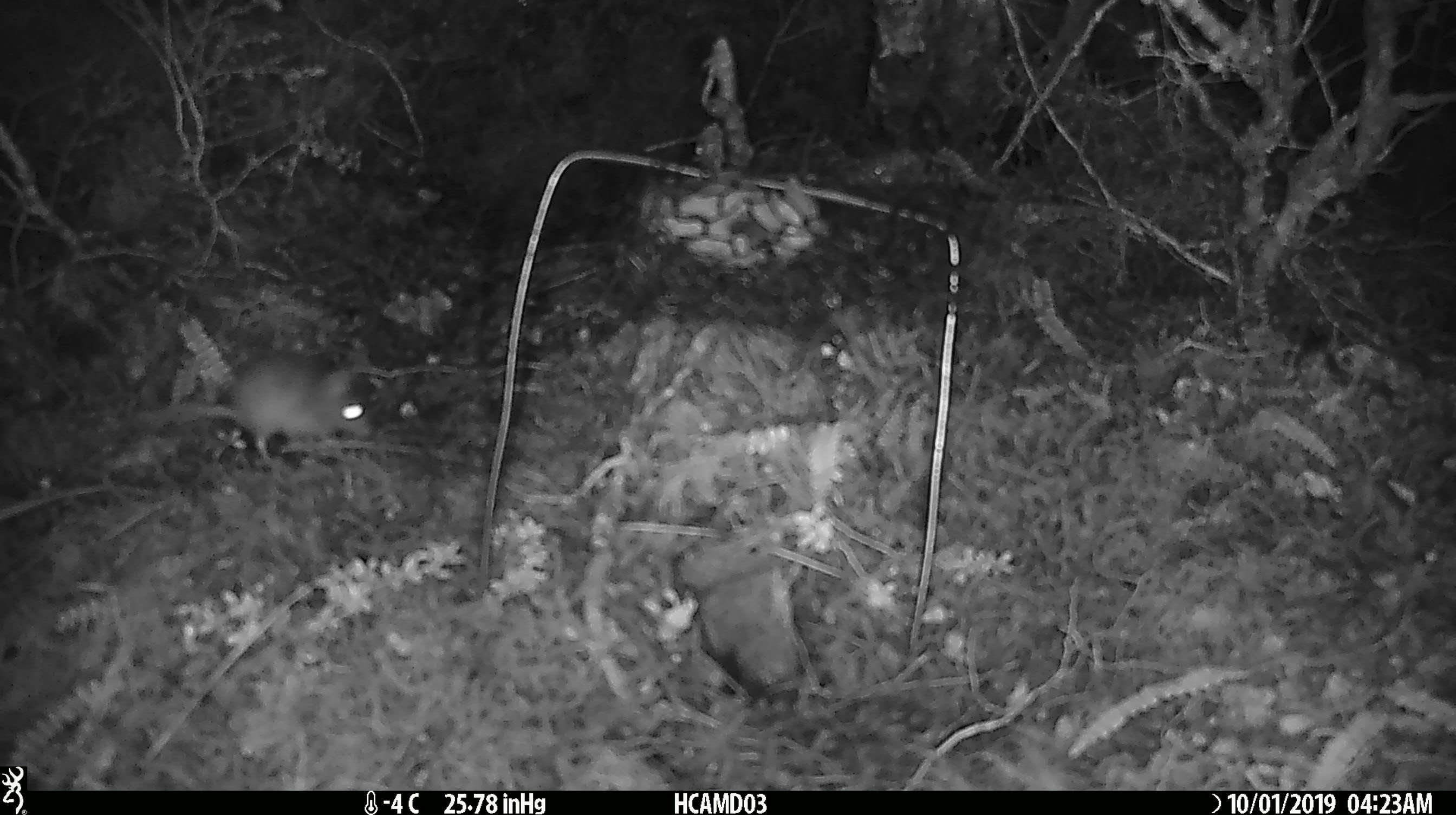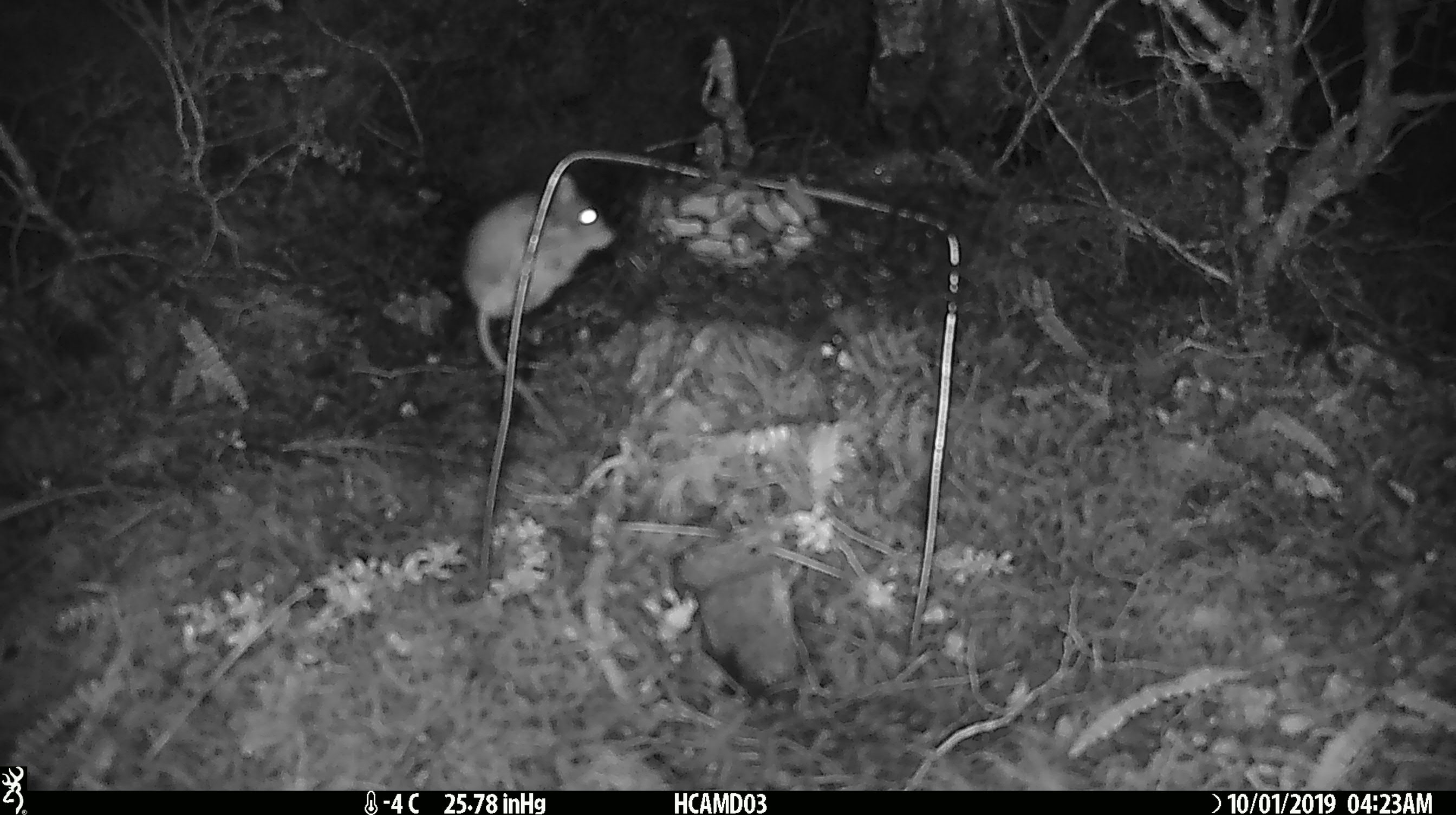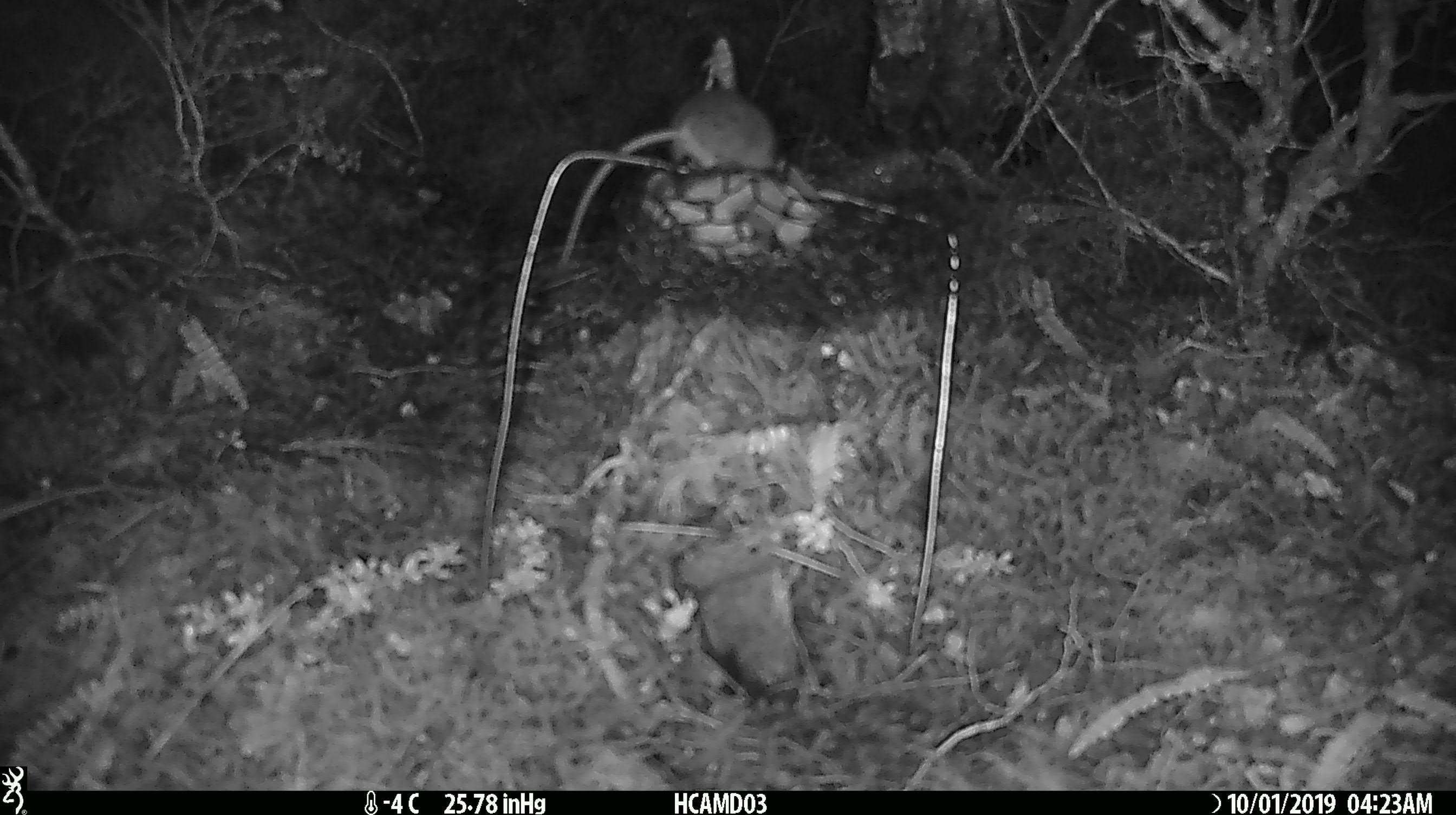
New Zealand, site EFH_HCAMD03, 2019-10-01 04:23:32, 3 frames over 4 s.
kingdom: Animalia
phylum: Chordata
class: Mammalia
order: Rodentia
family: Muridae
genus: Mus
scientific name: Mus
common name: mouse